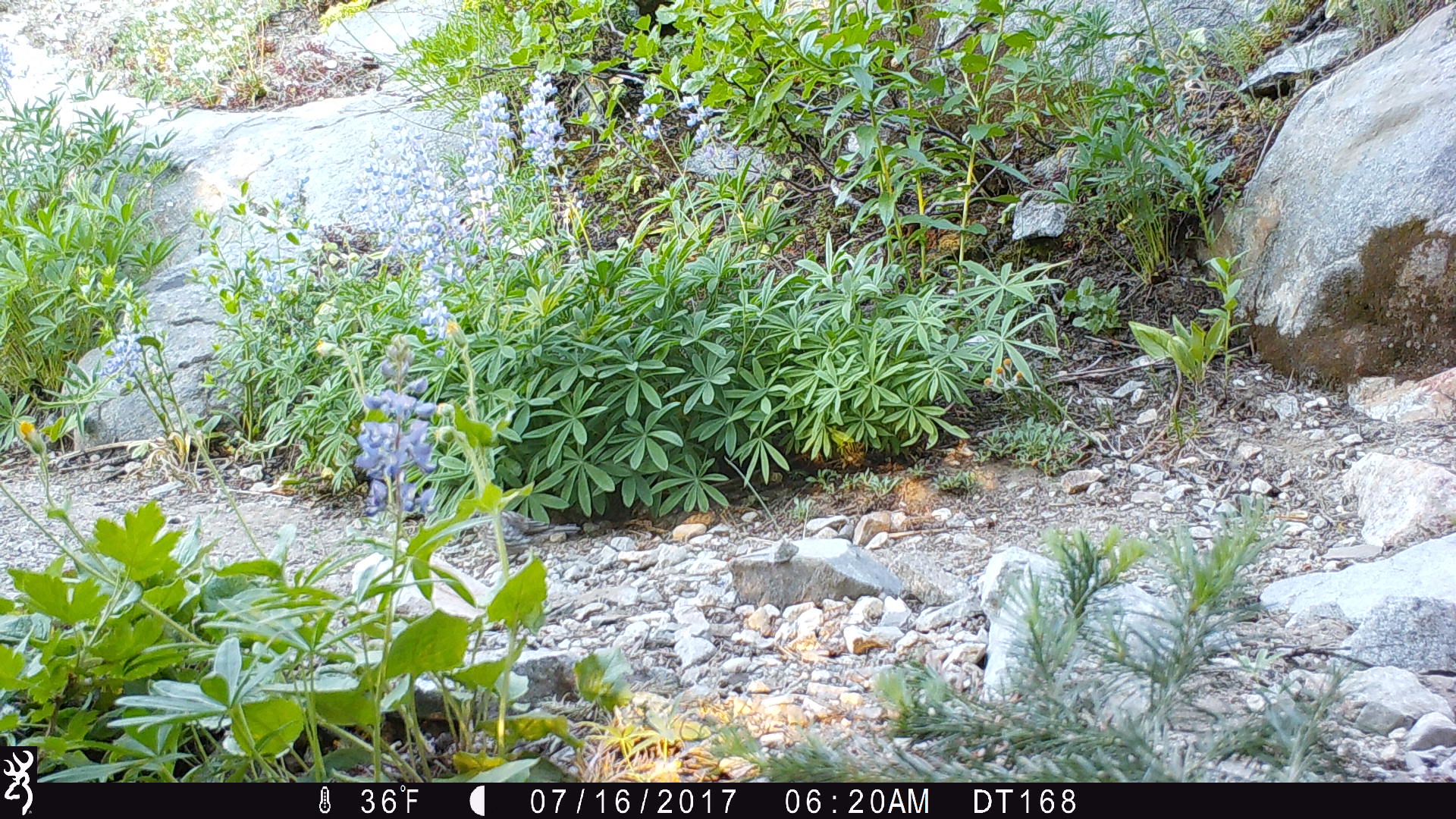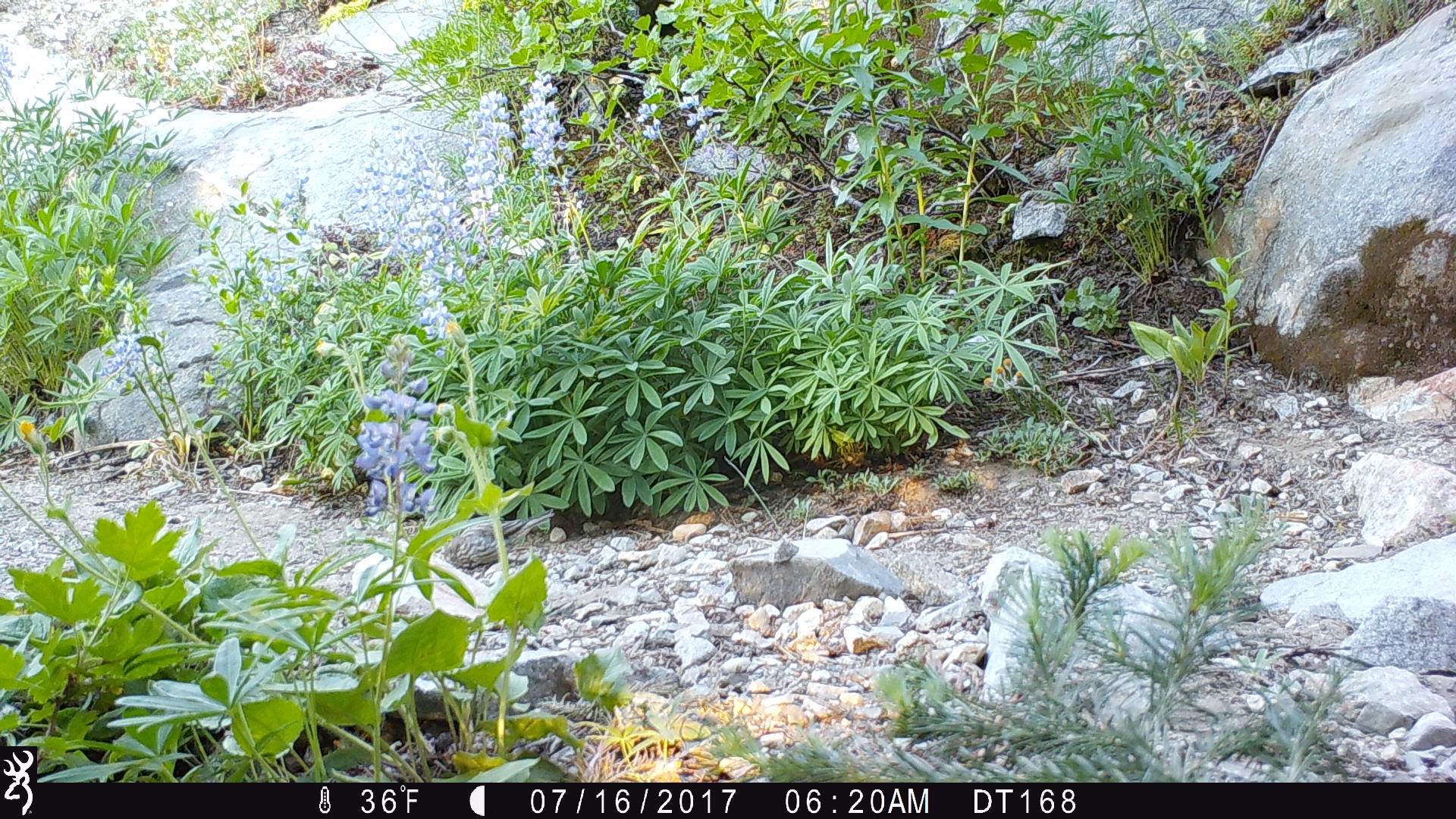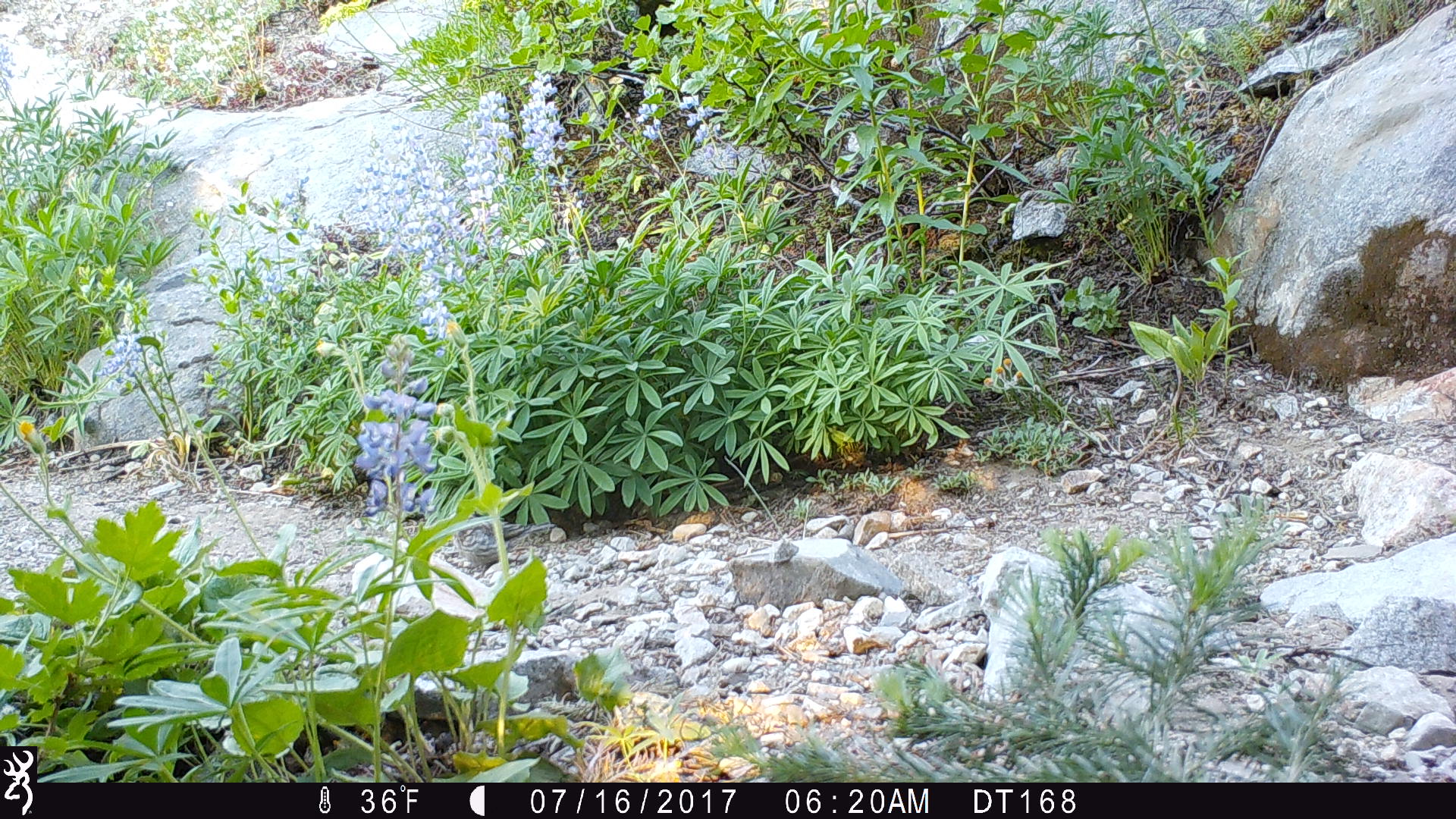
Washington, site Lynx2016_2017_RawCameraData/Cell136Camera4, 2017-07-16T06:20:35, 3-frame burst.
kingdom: Animalia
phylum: Chordata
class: Aves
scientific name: Aves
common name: birds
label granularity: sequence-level